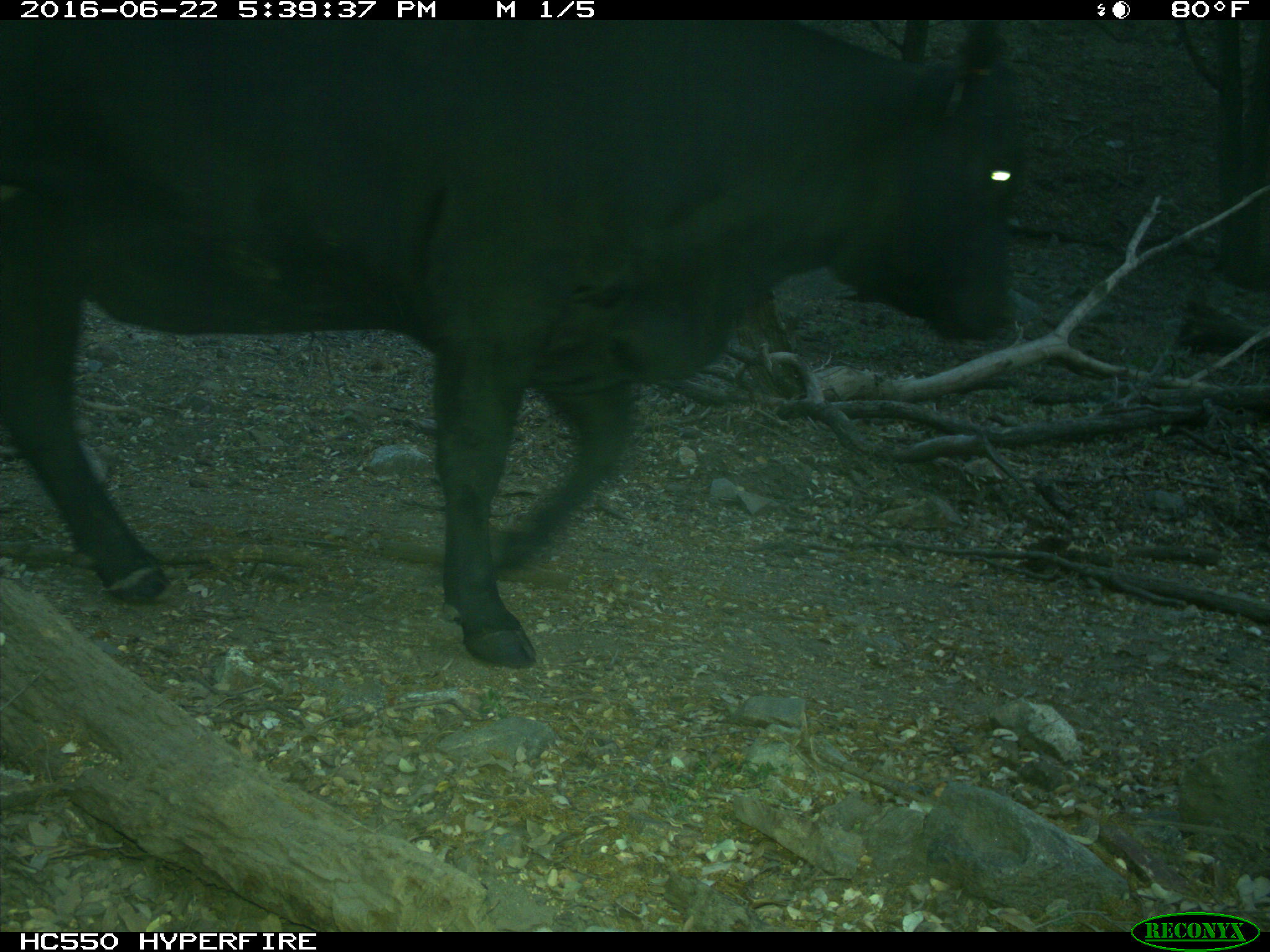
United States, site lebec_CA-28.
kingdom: Animalia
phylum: Chordata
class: Mammalia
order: Artiodactyla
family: Bovidae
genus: Bos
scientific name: Bos taurus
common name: domestic cow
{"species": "Bos taurus (domestic cow)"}